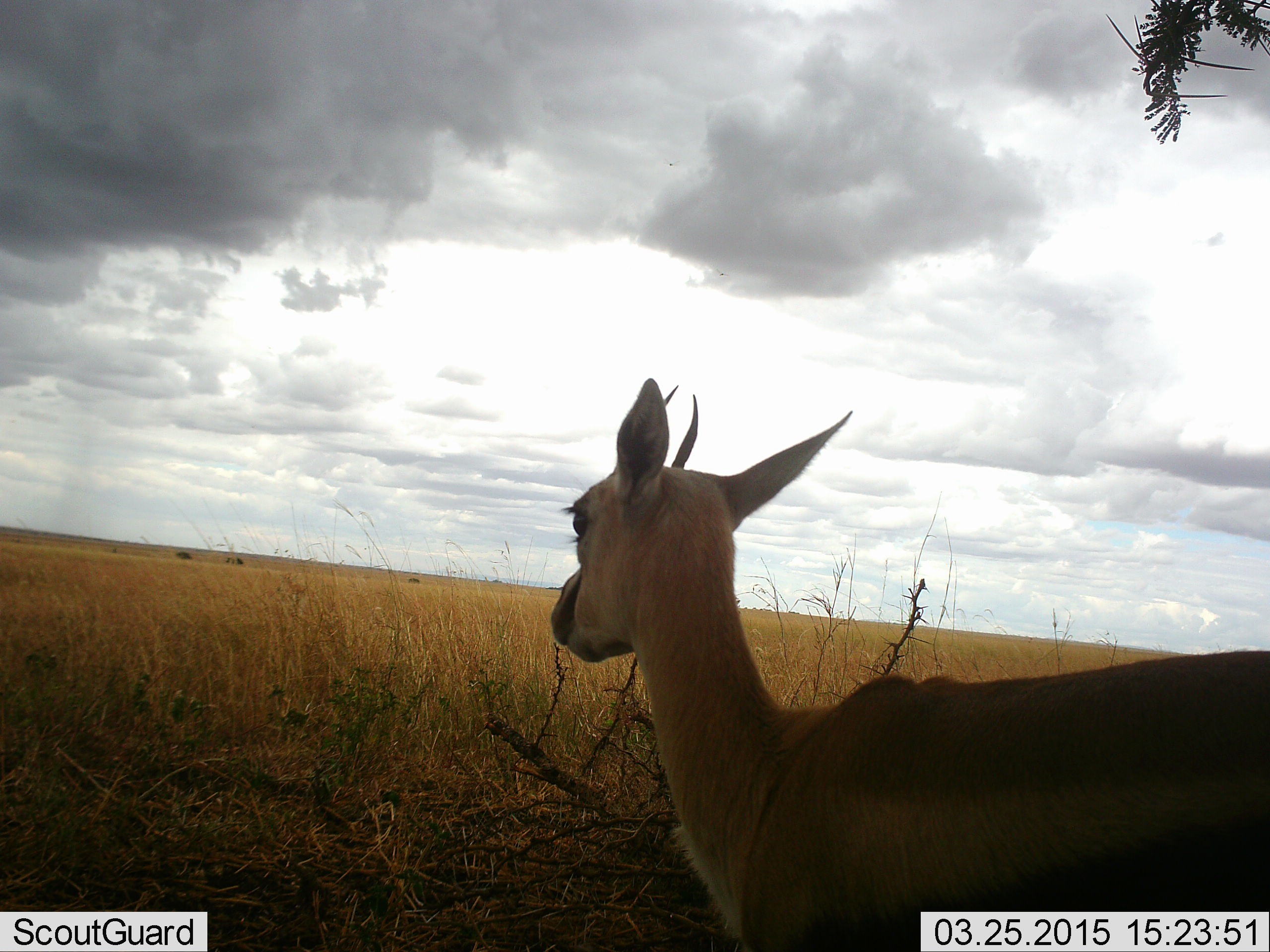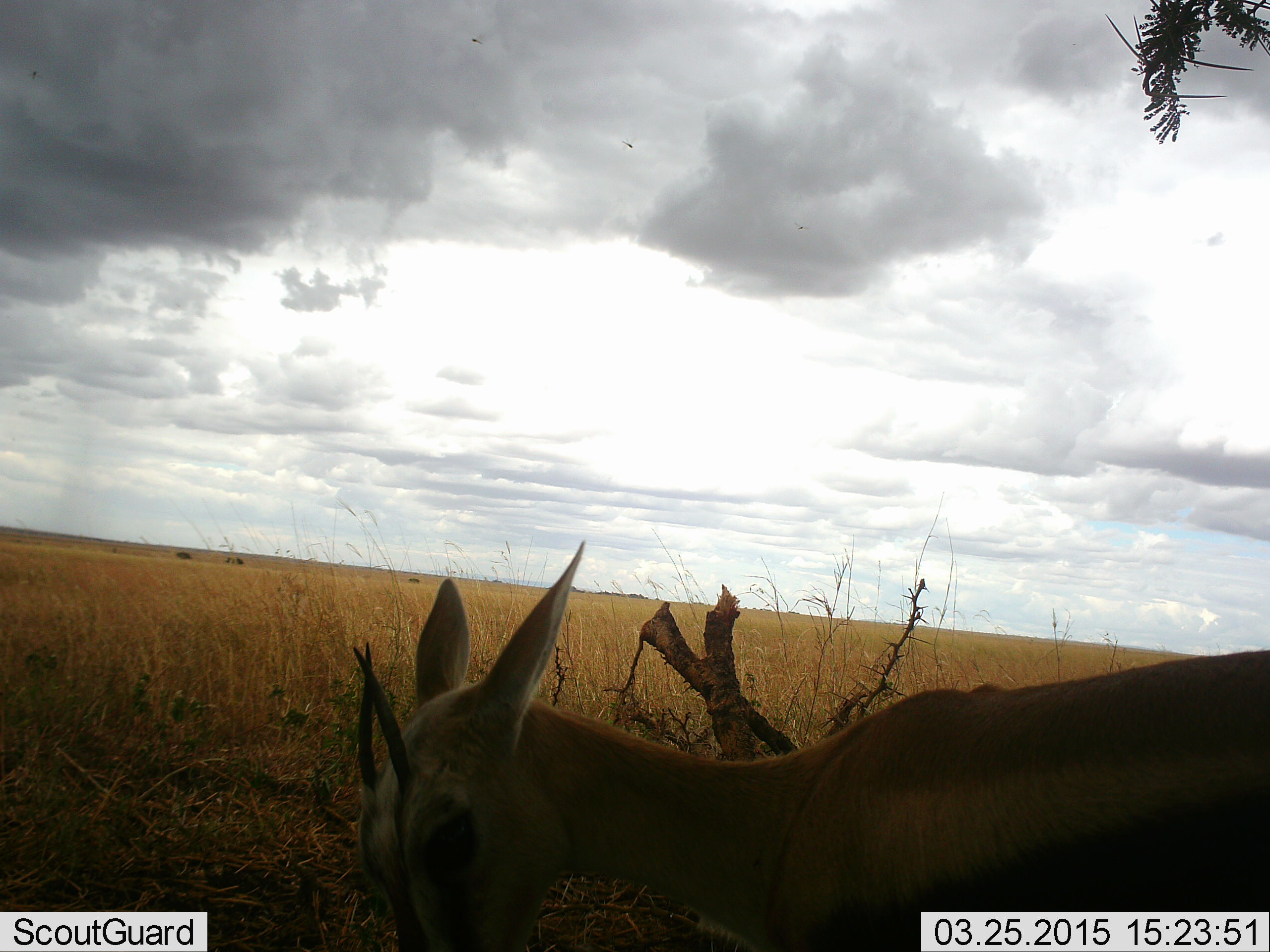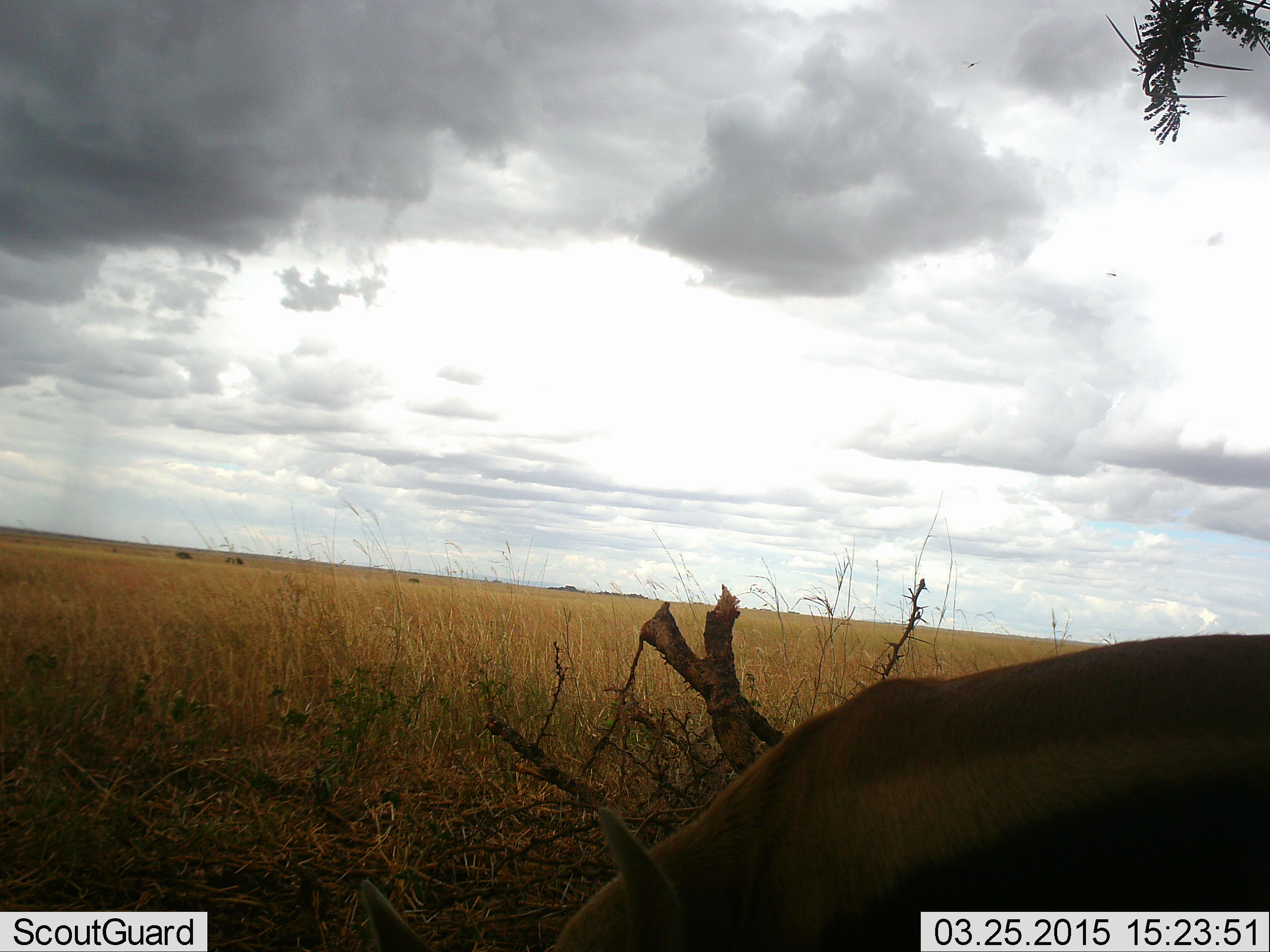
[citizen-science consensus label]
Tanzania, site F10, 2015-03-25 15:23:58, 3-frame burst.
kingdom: Animalia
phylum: Chordata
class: Mammalia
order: Artiodactyla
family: Bovidae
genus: Eudorcas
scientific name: Eudorcas thomsonii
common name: thomson's gazelle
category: gazellethomsons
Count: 1.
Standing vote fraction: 50%.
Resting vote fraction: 0%.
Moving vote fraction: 10%.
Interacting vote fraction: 0%.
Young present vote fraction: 10%.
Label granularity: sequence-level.